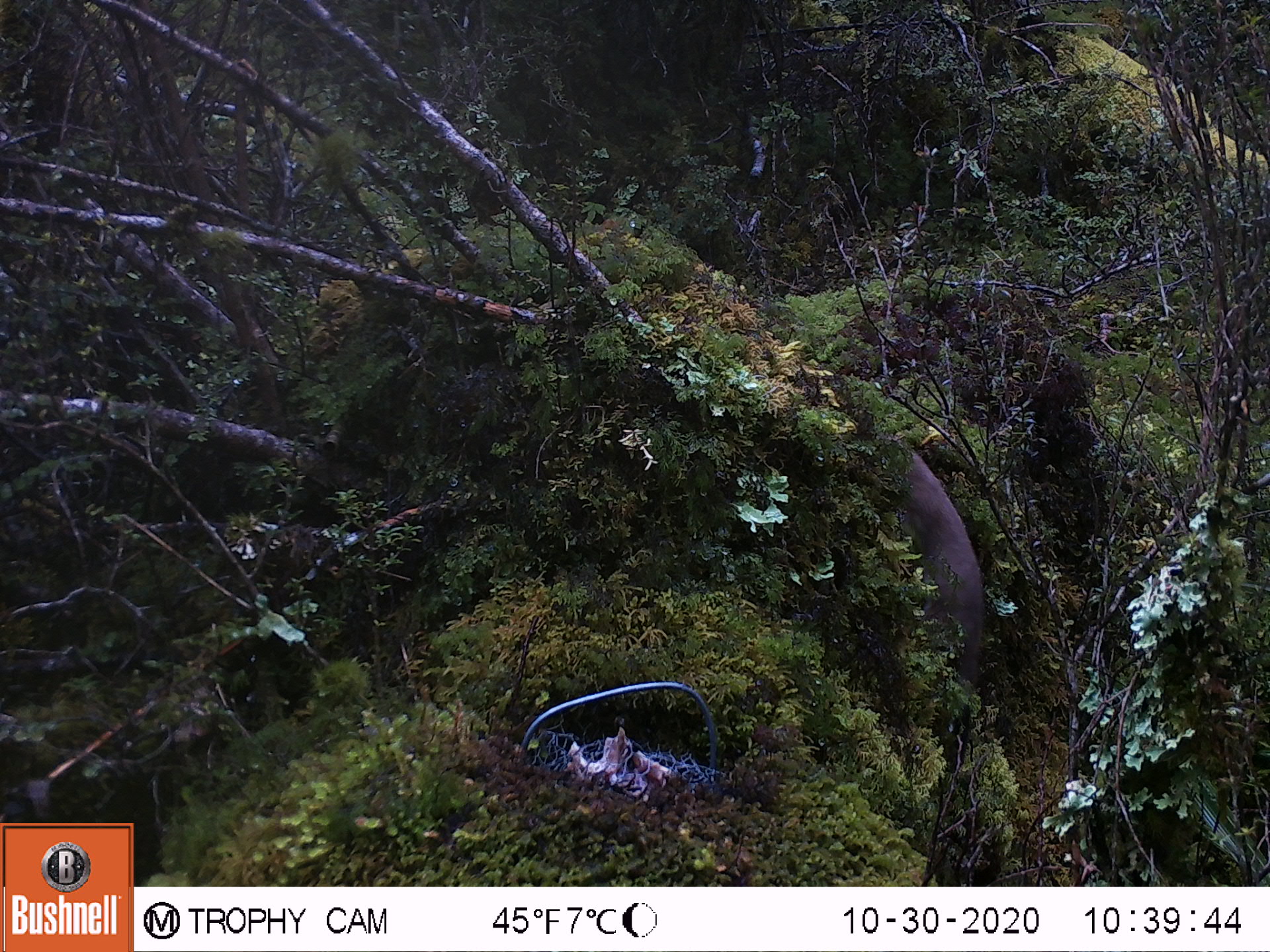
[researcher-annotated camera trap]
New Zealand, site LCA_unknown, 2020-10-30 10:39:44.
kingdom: Animalia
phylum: Chordata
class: Mammalia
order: Carnivora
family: Mustelidae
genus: Mustela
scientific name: Mustela erminea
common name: stoat